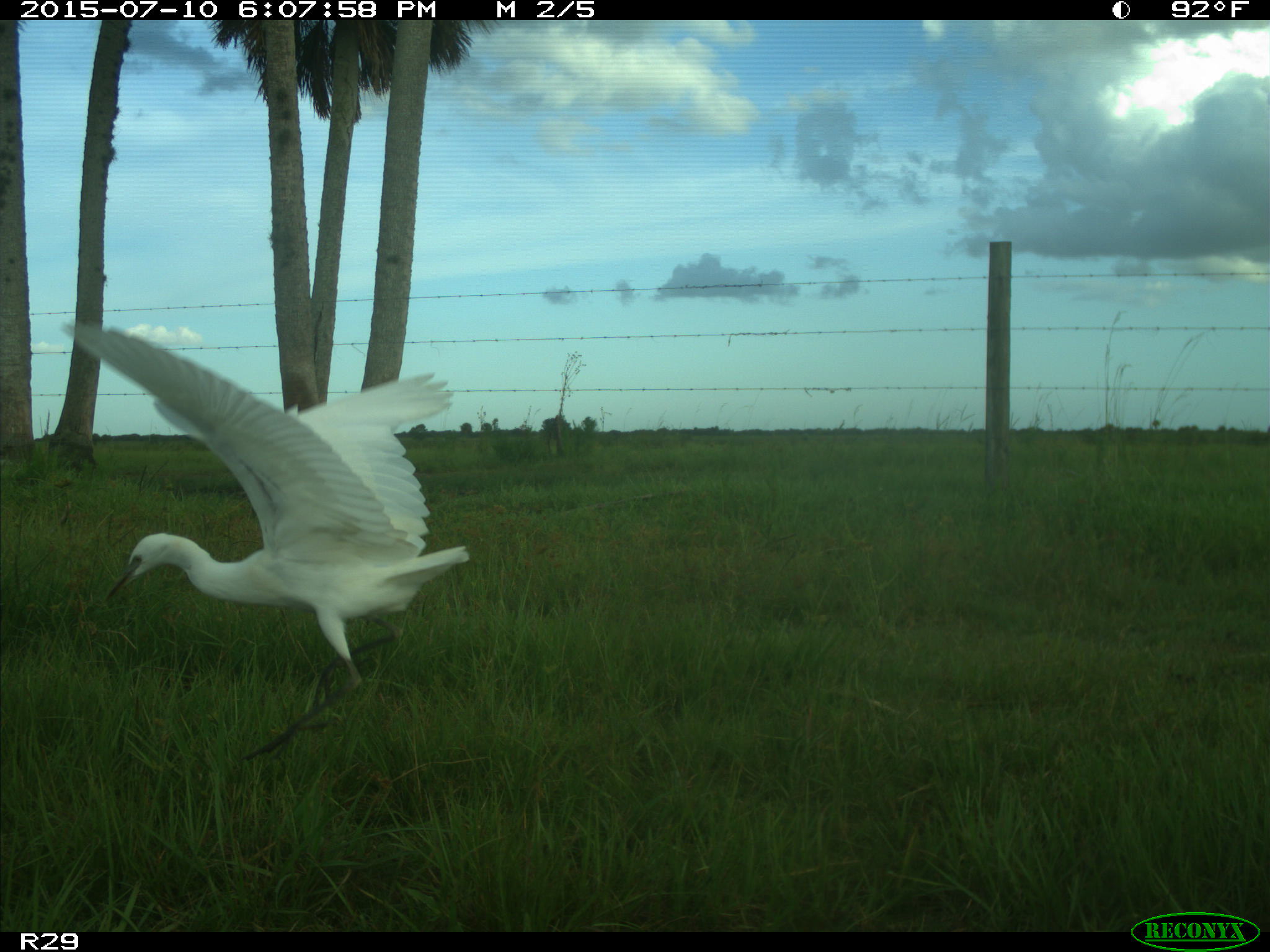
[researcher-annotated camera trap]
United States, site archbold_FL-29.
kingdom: Animalia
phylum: Chordata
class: Aves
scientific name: Aves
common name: birds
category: unidentified bird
Unidentified bird (birds) (Aves).